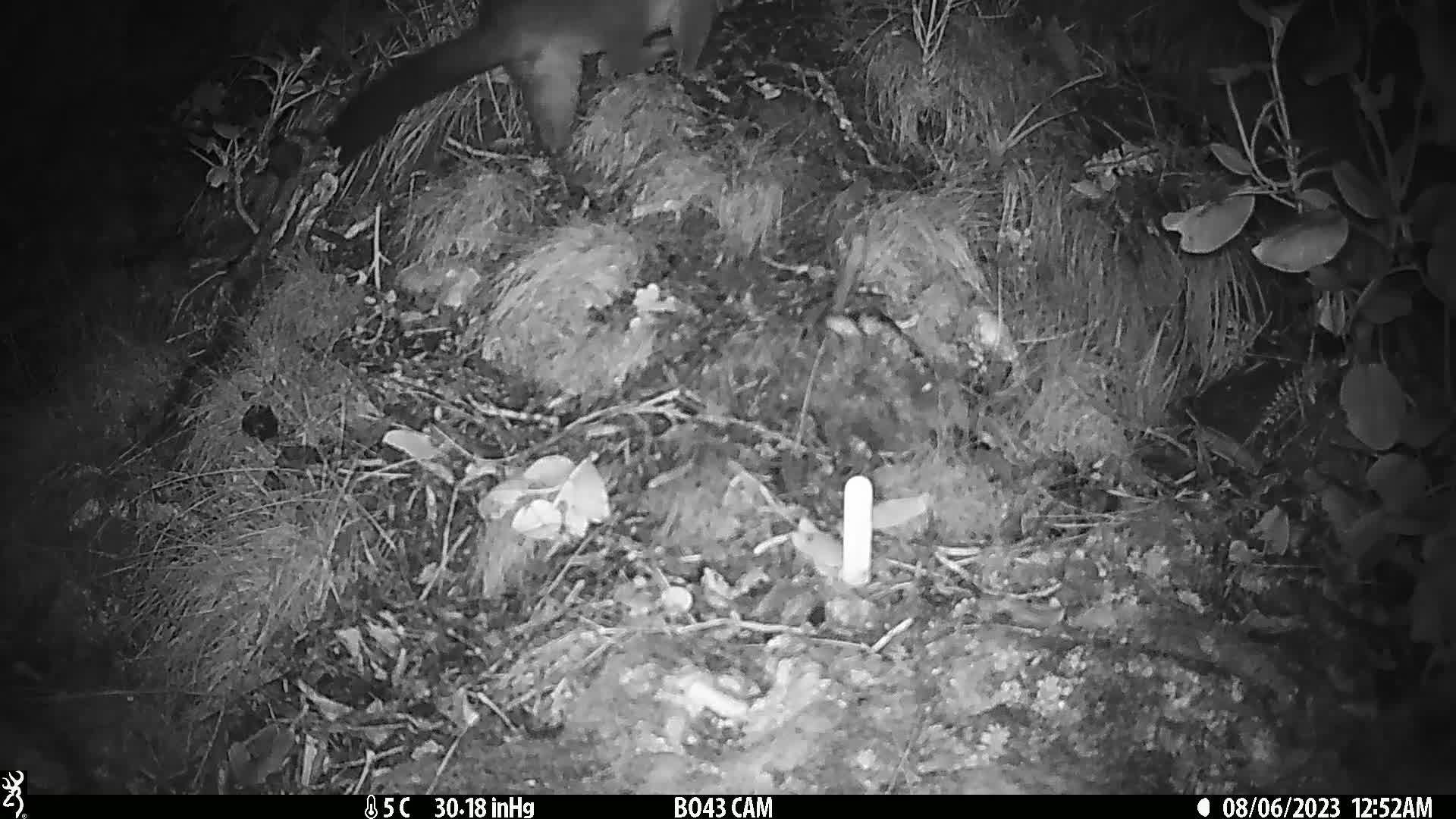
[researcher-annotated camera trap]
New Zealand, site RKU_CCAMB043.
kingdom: Animalia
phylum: Chordata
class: Mammalia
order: Diprotodontia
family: Phalangeridae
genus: Trichosurus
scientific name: Trichosurus vulpecula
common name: common brushtail possum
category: possum